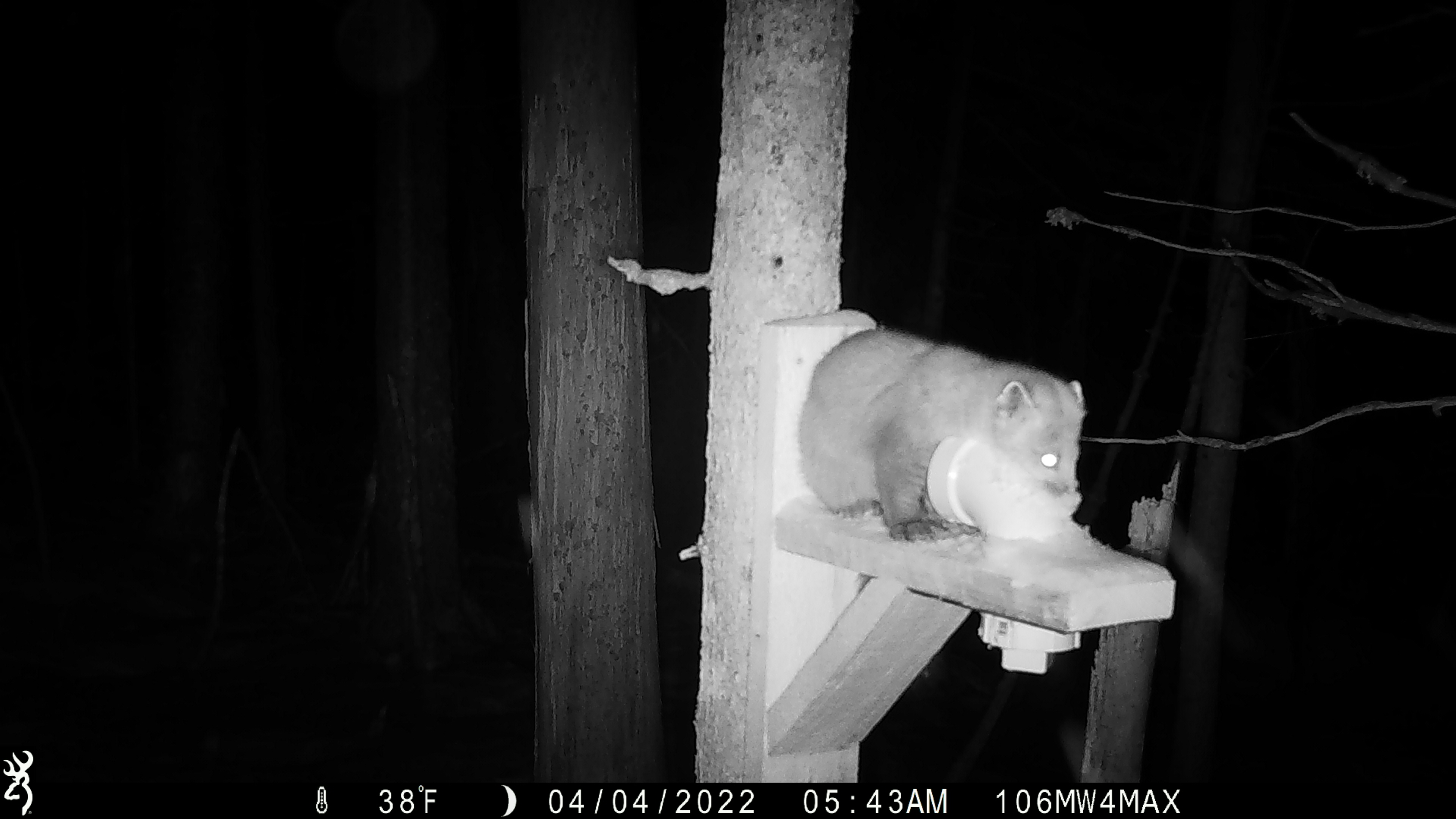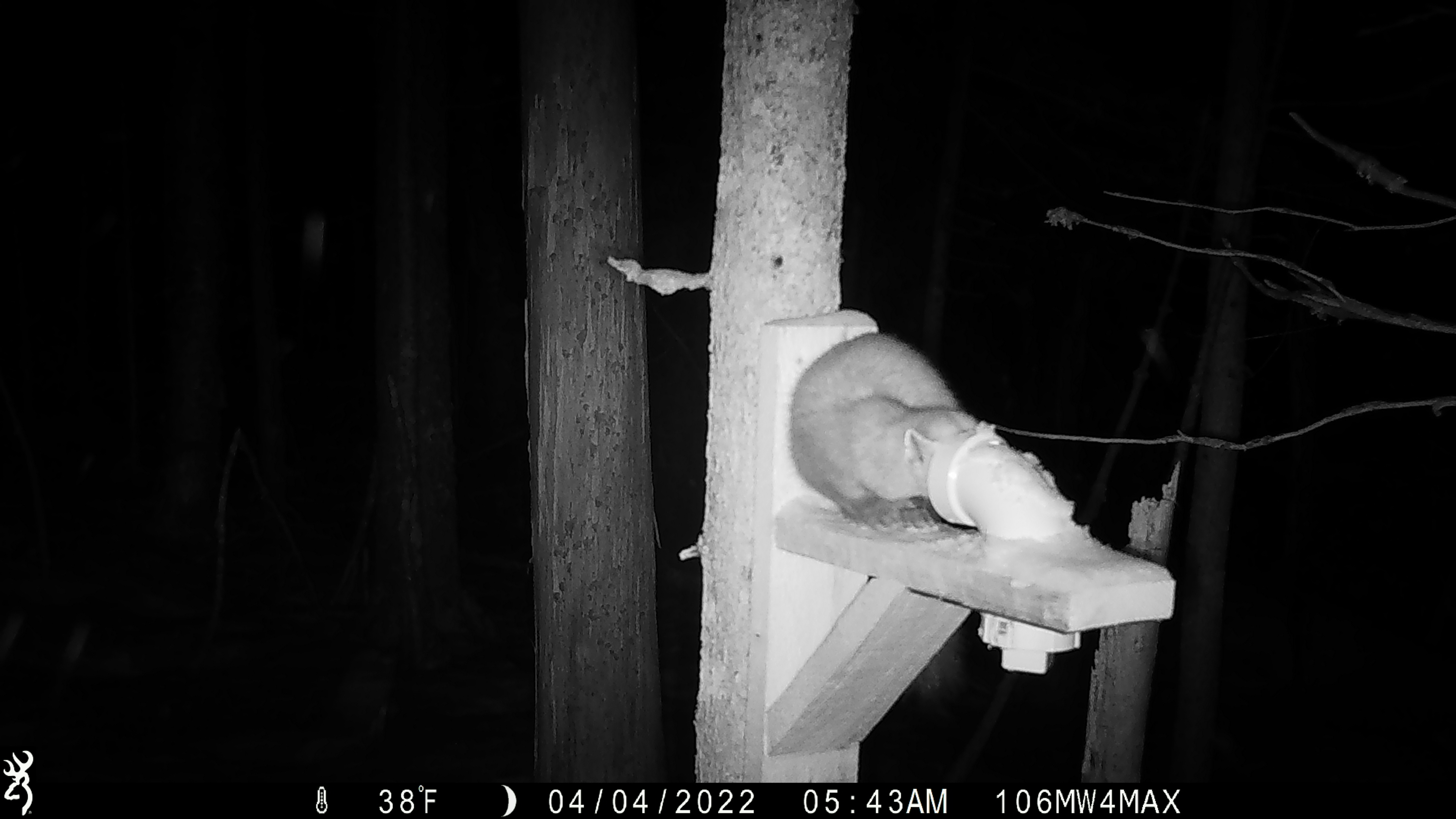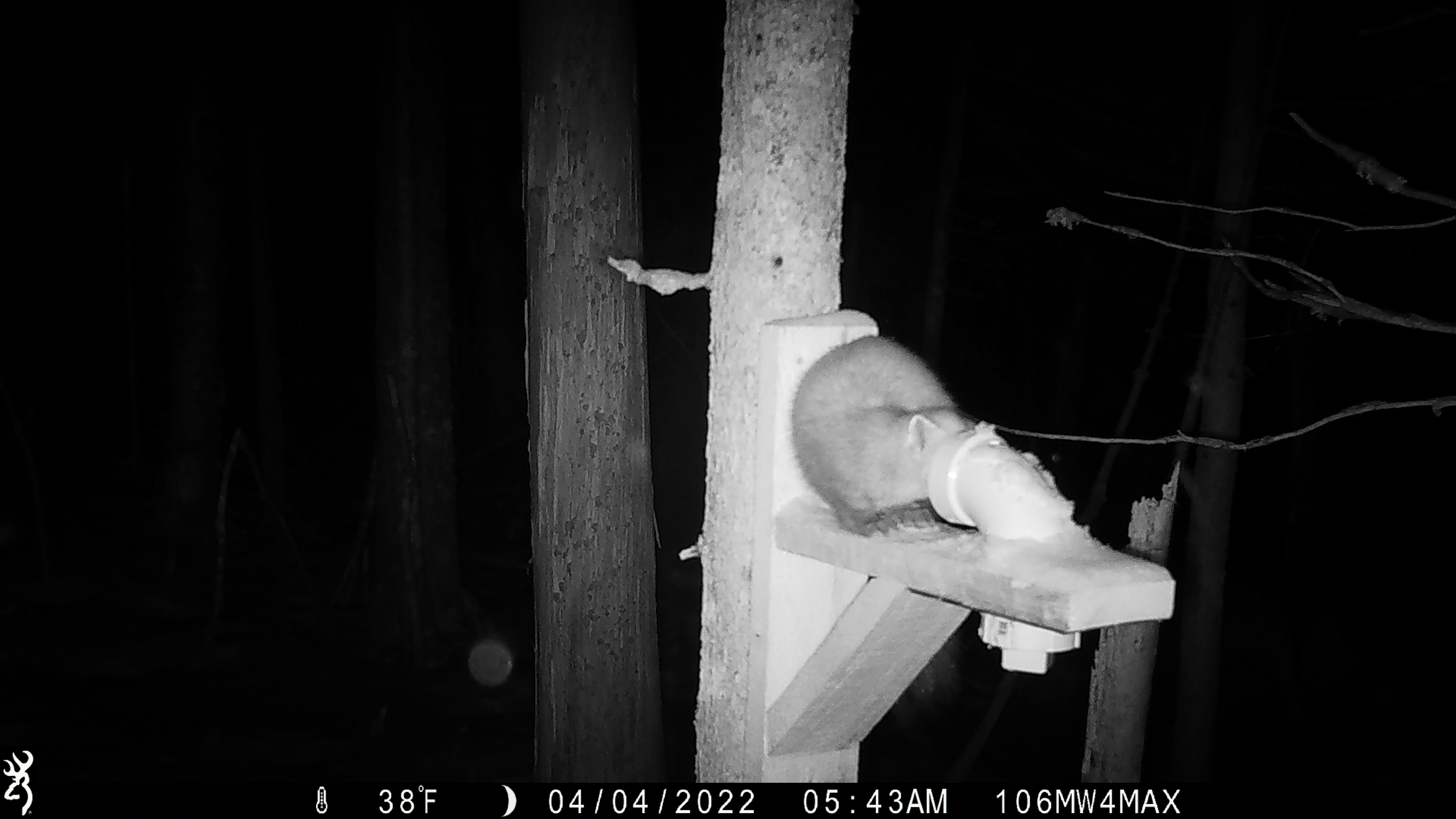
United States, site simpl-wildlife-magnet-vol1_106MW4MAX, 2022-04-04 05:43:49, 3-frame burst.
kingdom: Animalia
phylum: Chordata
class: Mammalia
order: Carnivora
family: Mustelidae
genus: Martes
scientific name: Martes americana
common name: american marten